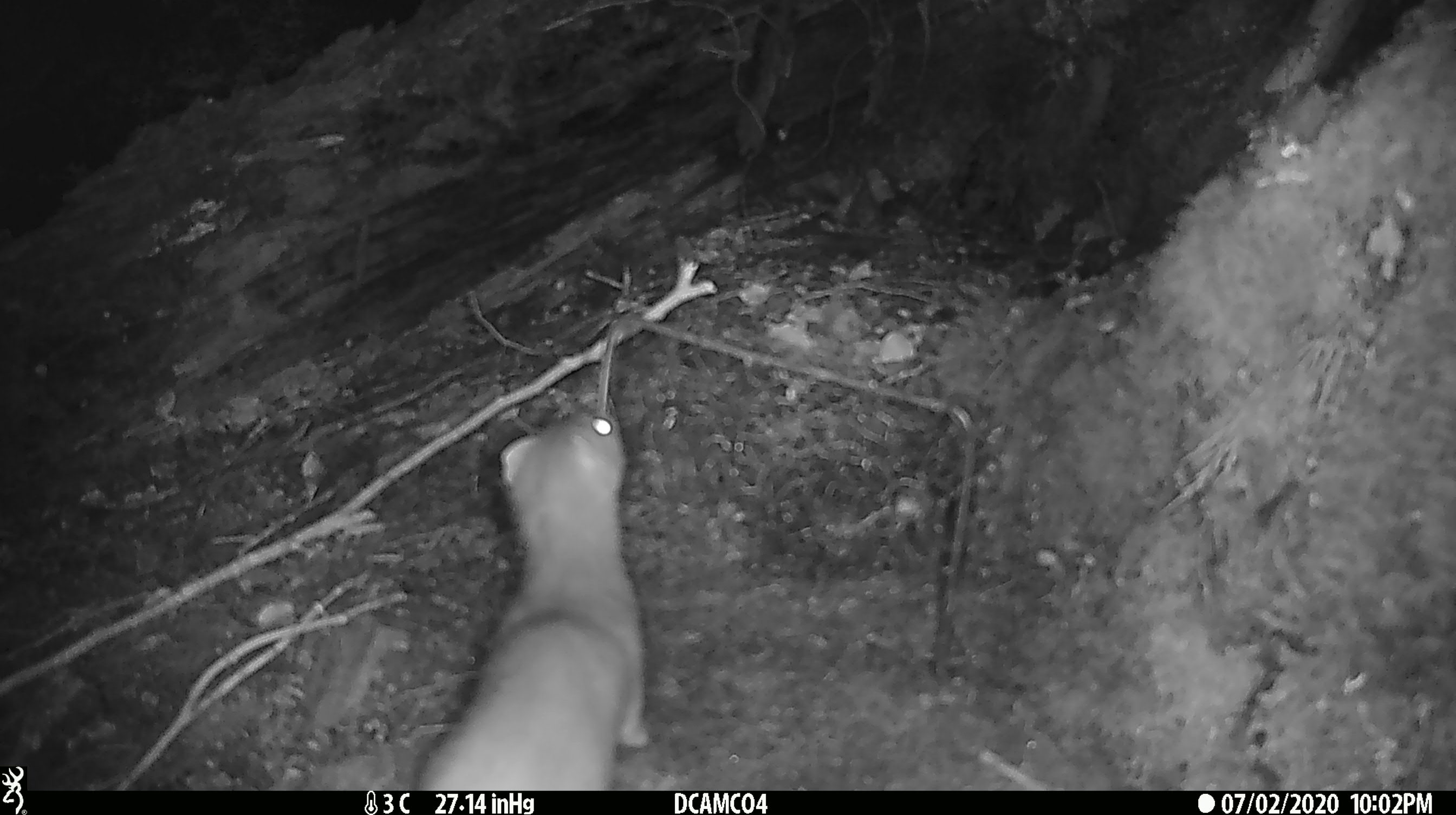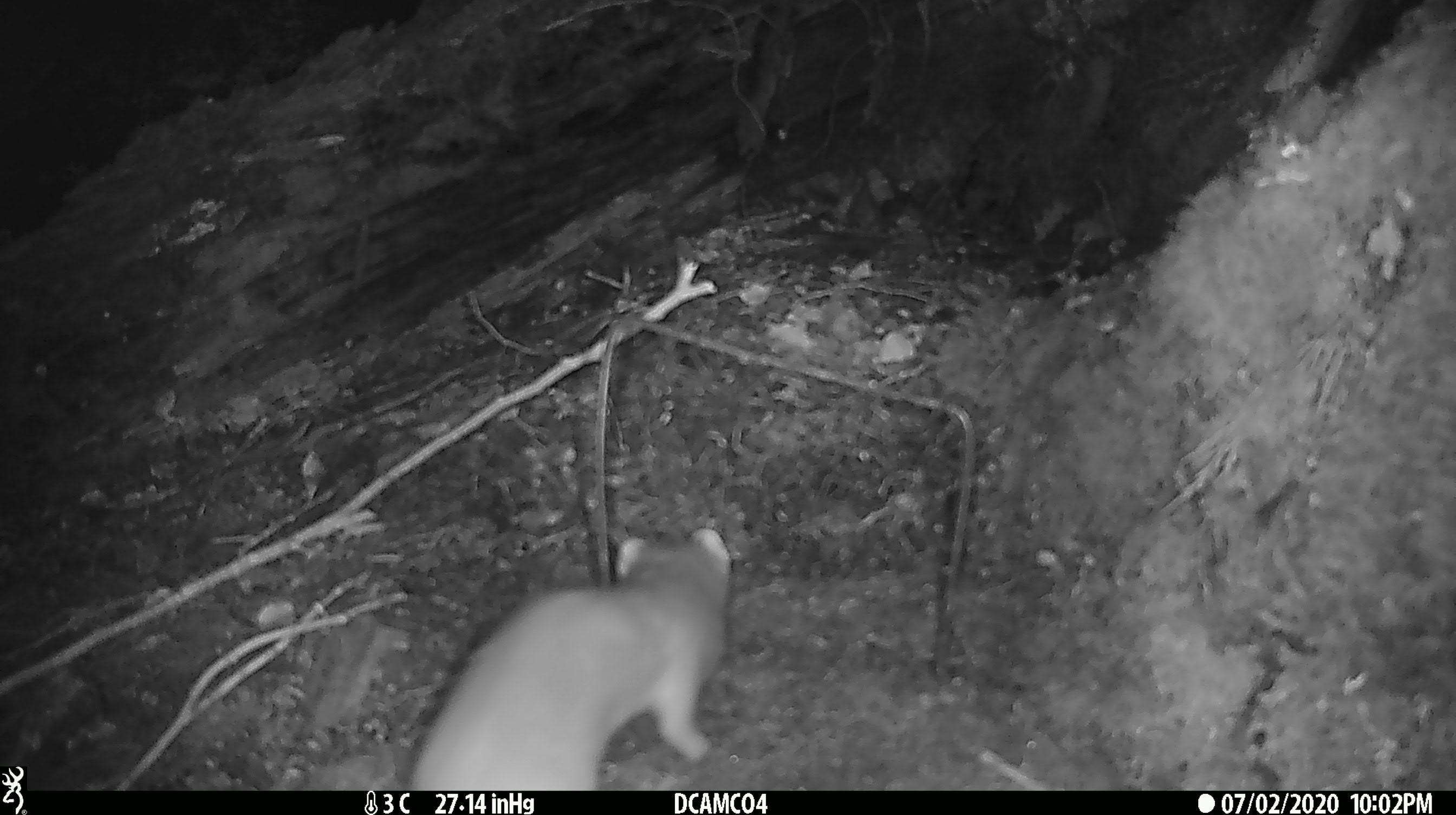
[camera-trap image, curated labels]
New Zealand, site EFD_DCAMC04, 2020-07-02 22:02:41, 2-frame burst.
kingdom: Animalia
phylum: Chordata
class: Mammalia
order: Carnivora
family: Mustelidae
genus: Mustela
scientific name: Mustela erminea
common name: stoat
Stoat (Mustela erminea).